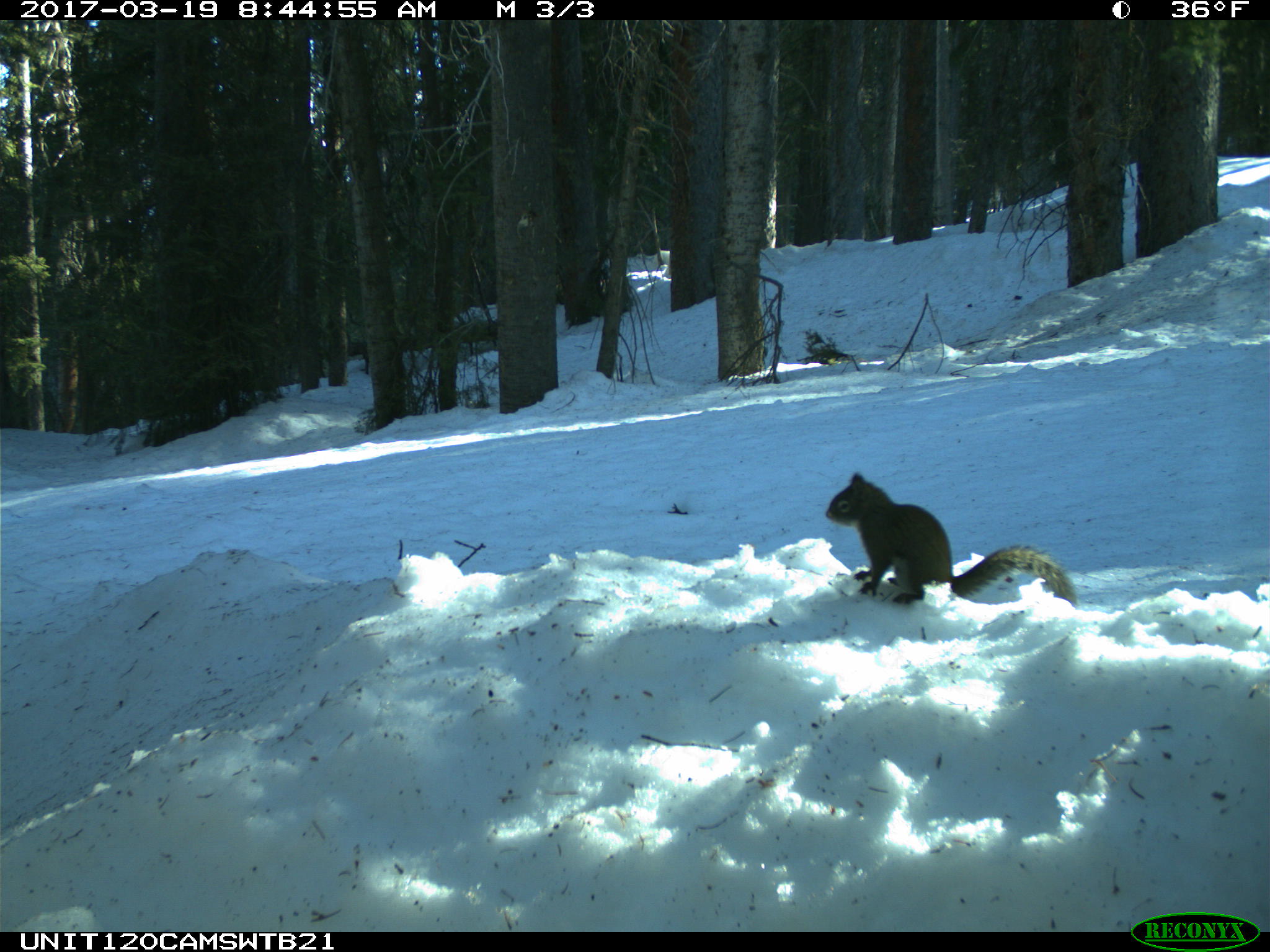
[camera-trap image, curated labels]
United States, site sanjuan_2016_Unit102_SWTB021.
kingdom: Animalia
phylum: Chordata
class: Mammalia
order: Rodentia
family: Sciuridae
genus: Tamiasciurus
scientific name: Tamiasciurus hudsonicus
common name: american red squirrel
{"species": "Tamiasciurus hudsonicus (american red squirrel)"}